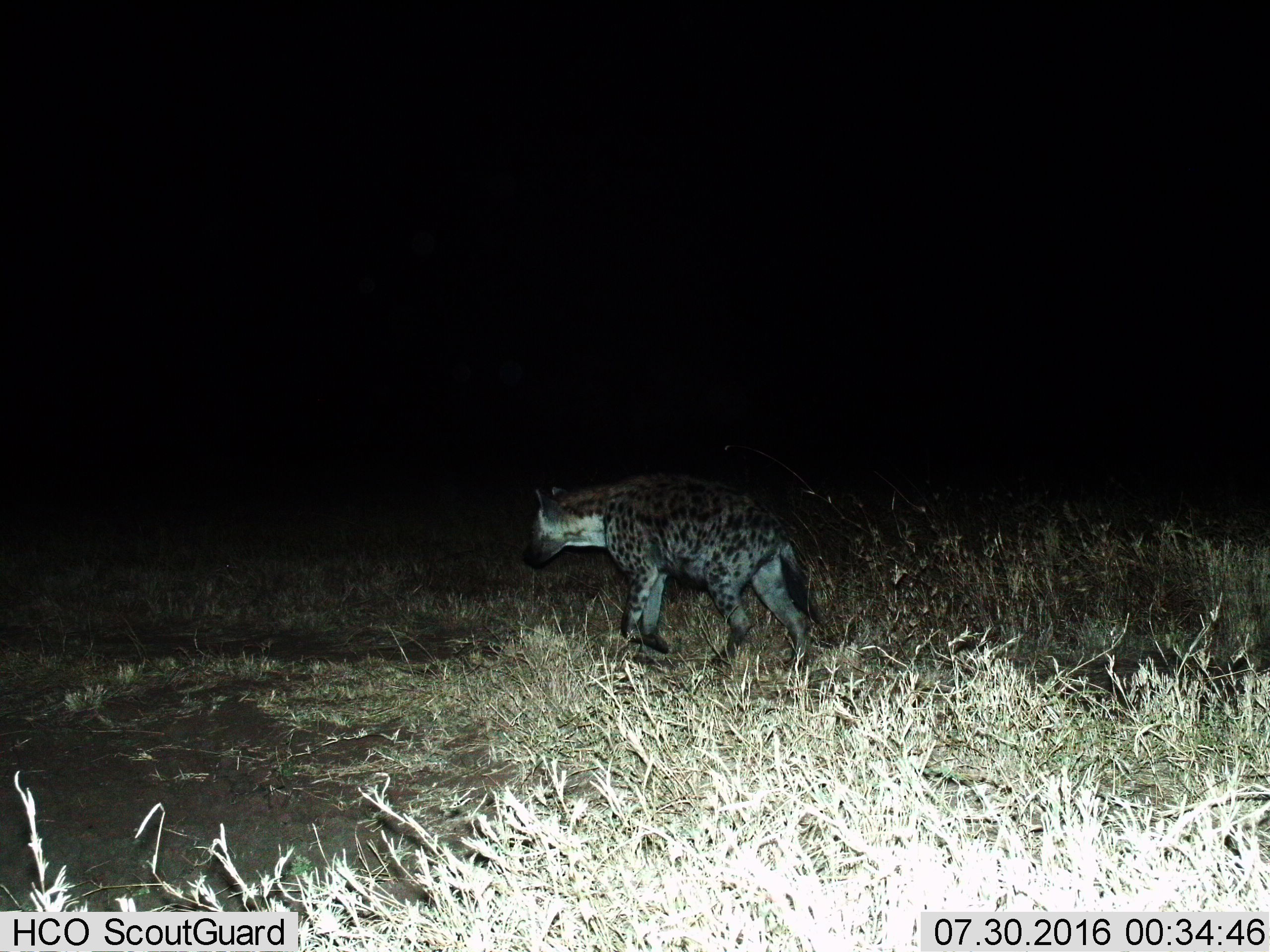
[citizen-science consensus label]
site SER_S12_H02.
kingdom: Animalia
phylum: Chordata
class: Mammalia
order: Carnivora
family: Hyaenidae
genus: Crocuta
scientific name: Crocuta crocuta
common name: spotted hyena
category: hyenaspotted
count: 1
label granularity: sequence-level